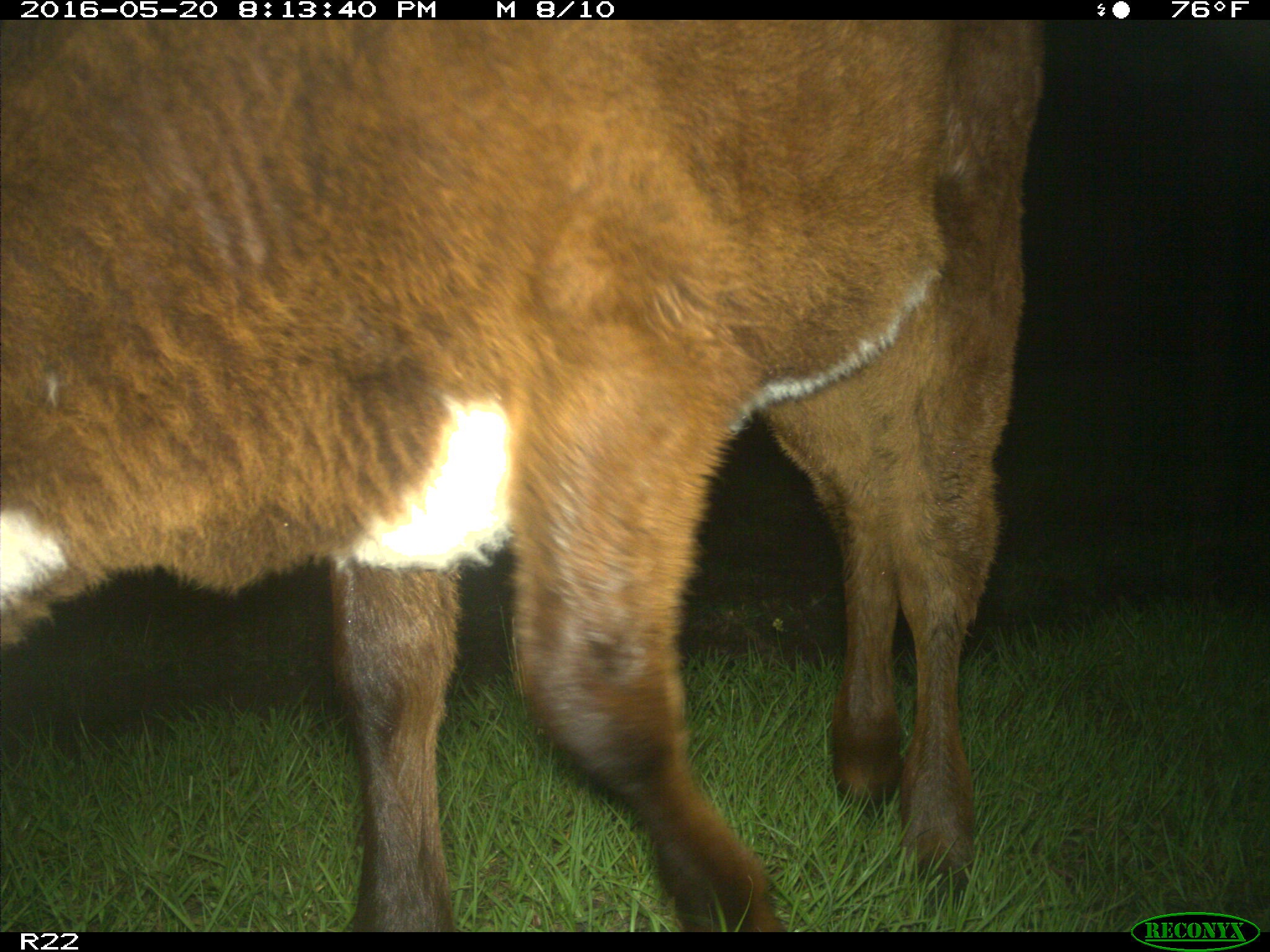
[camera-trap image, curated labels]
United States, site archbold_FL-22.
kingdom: Animalia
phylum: Chordata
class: Mammalia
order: Artiodactyla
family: Bovidae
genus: Bos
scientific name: Bos taurus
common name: domestic cow